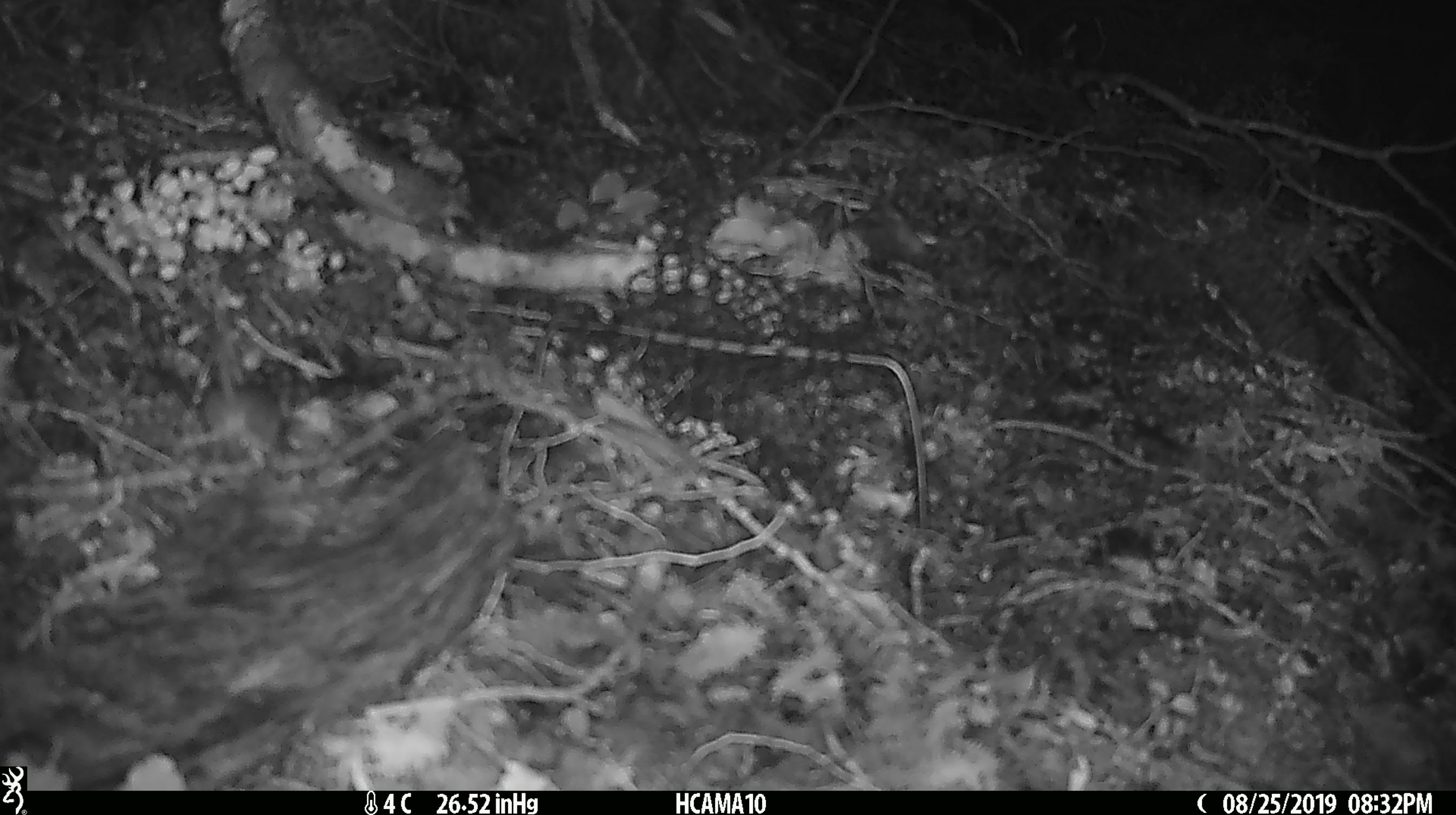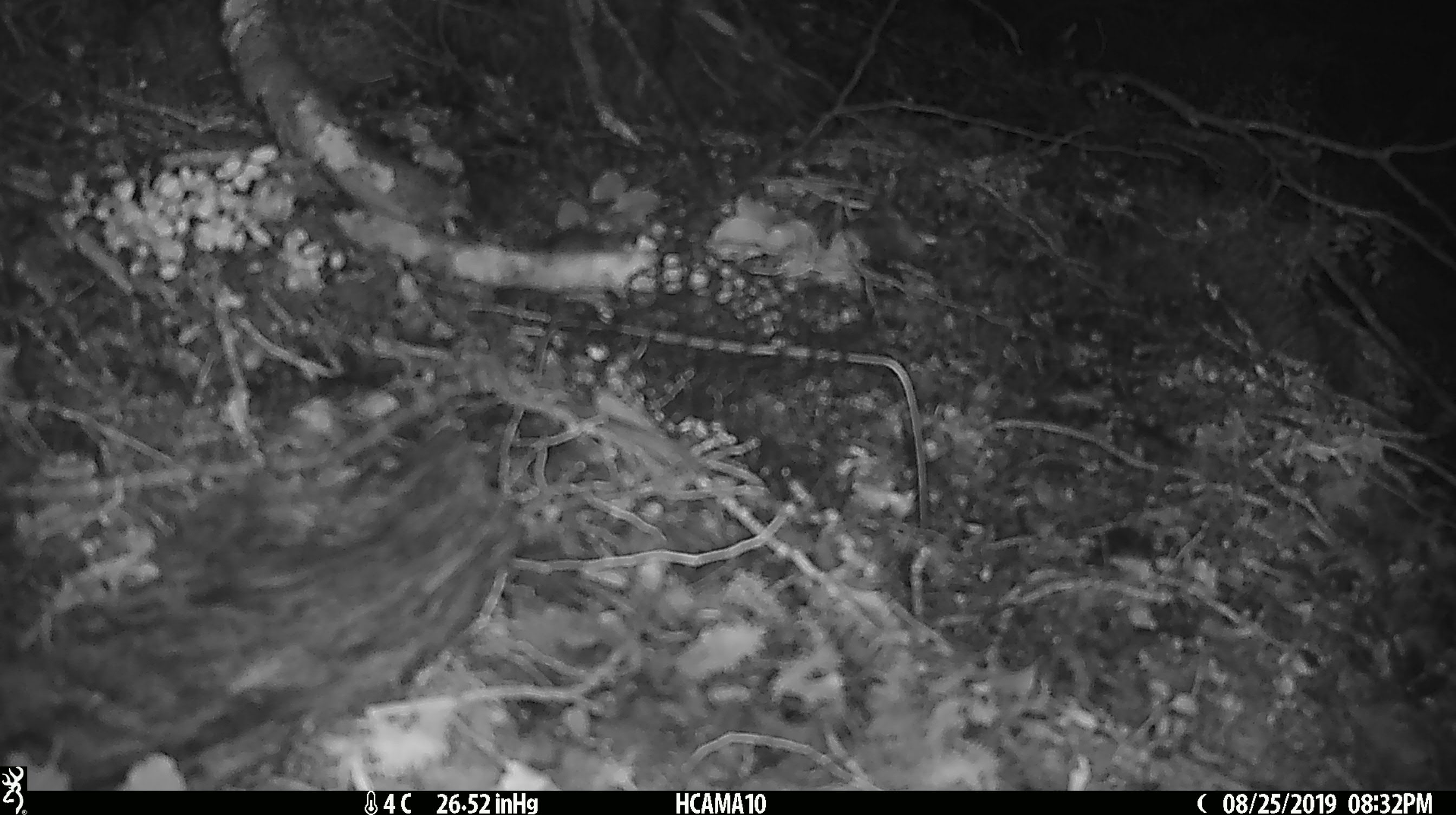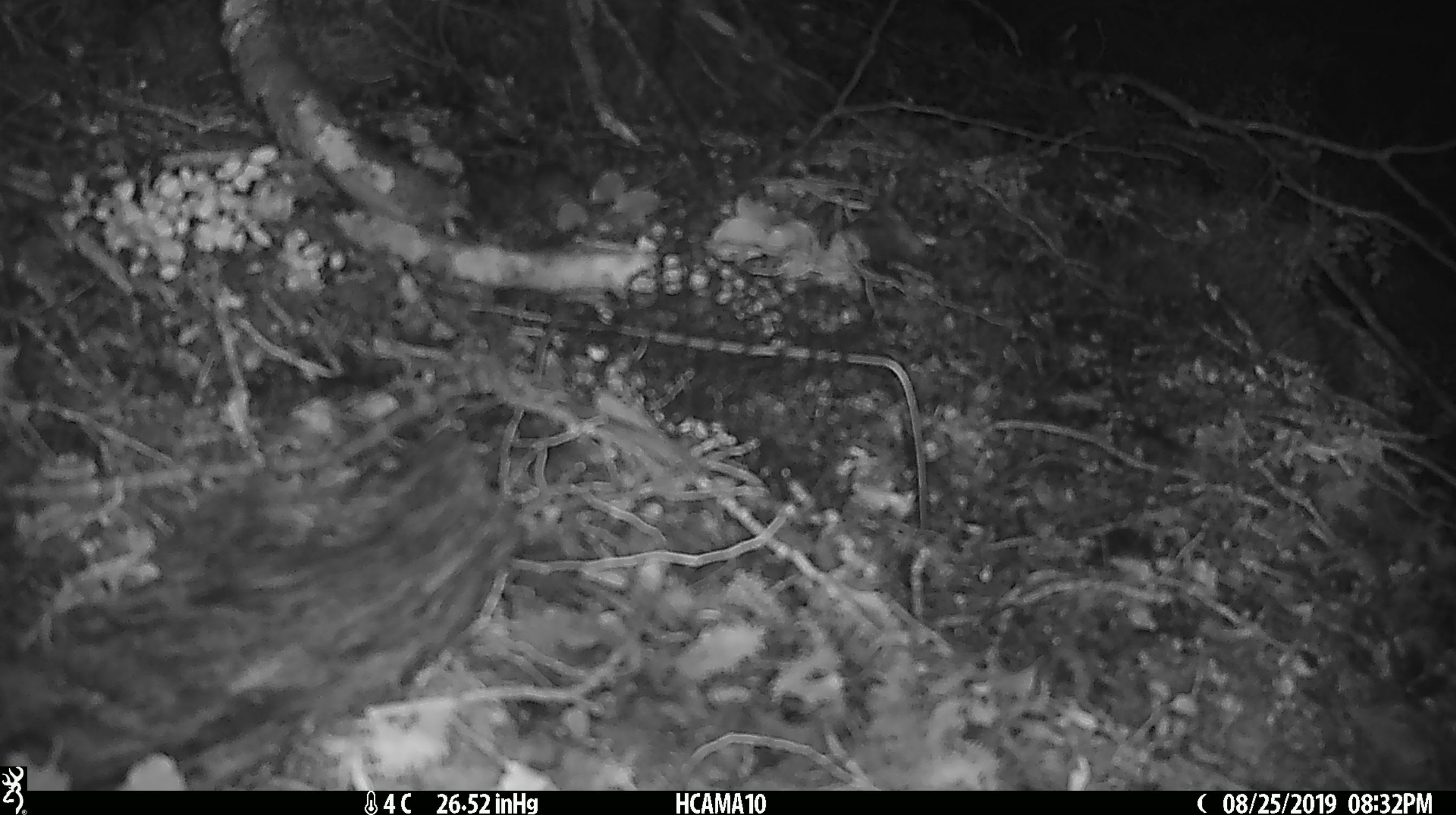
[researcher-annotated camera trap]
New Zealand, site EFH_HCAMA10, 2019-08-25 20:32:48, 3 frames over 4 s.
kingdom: Animalia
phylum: Chordata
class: Mammalia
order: Rodentia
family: Muridae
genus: Mus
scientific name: Mus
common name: mouse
Mouse (Mus).